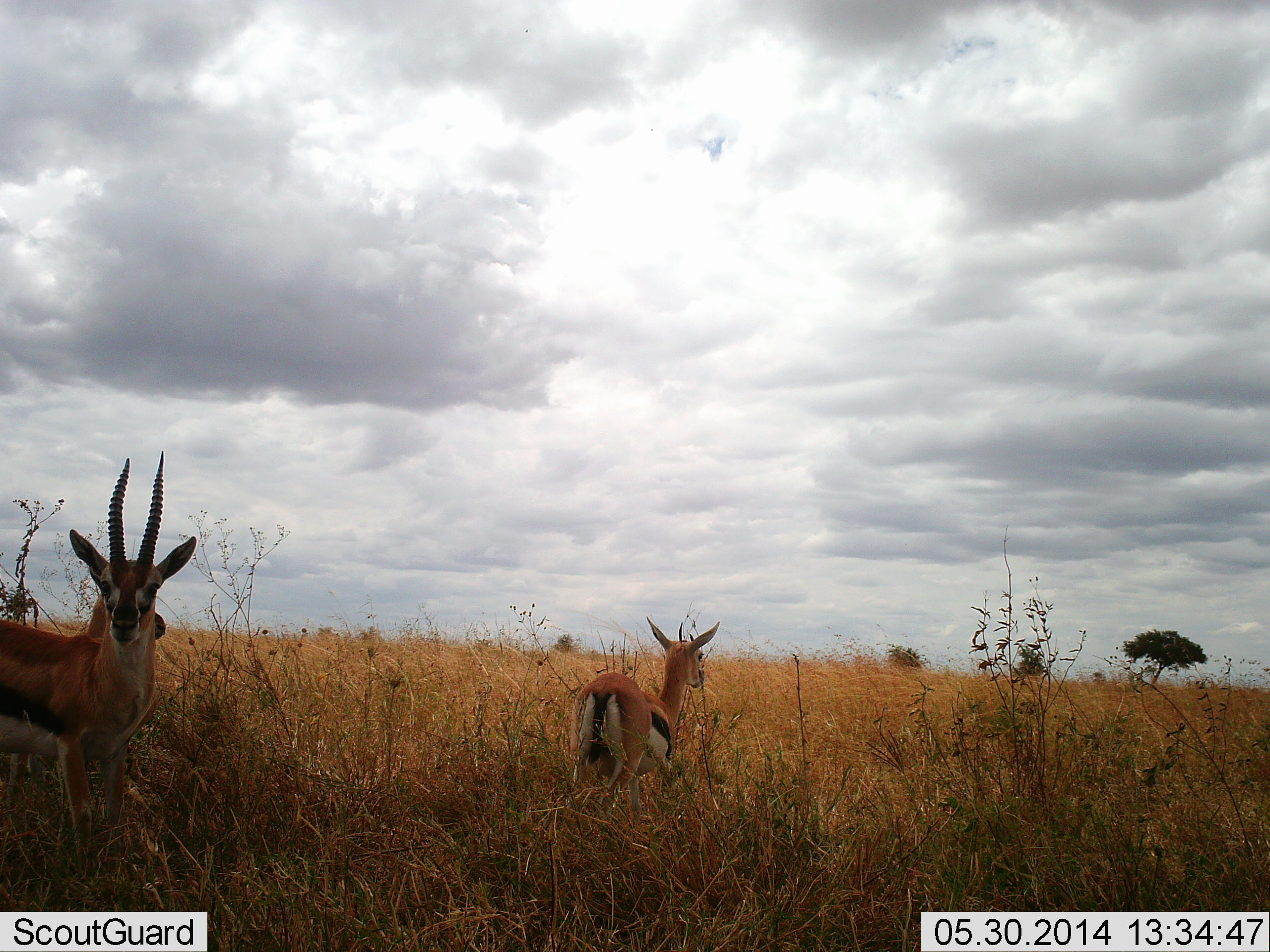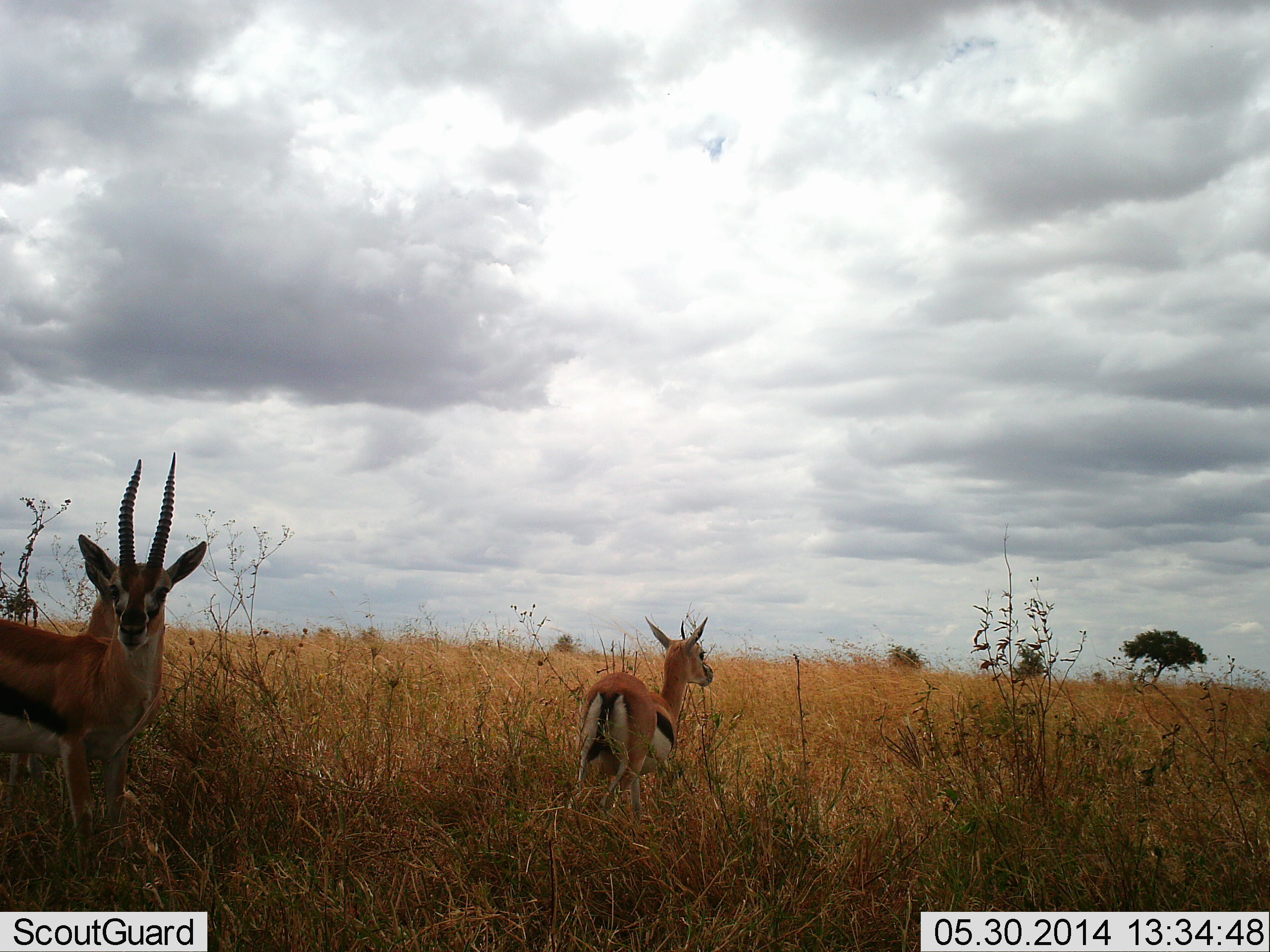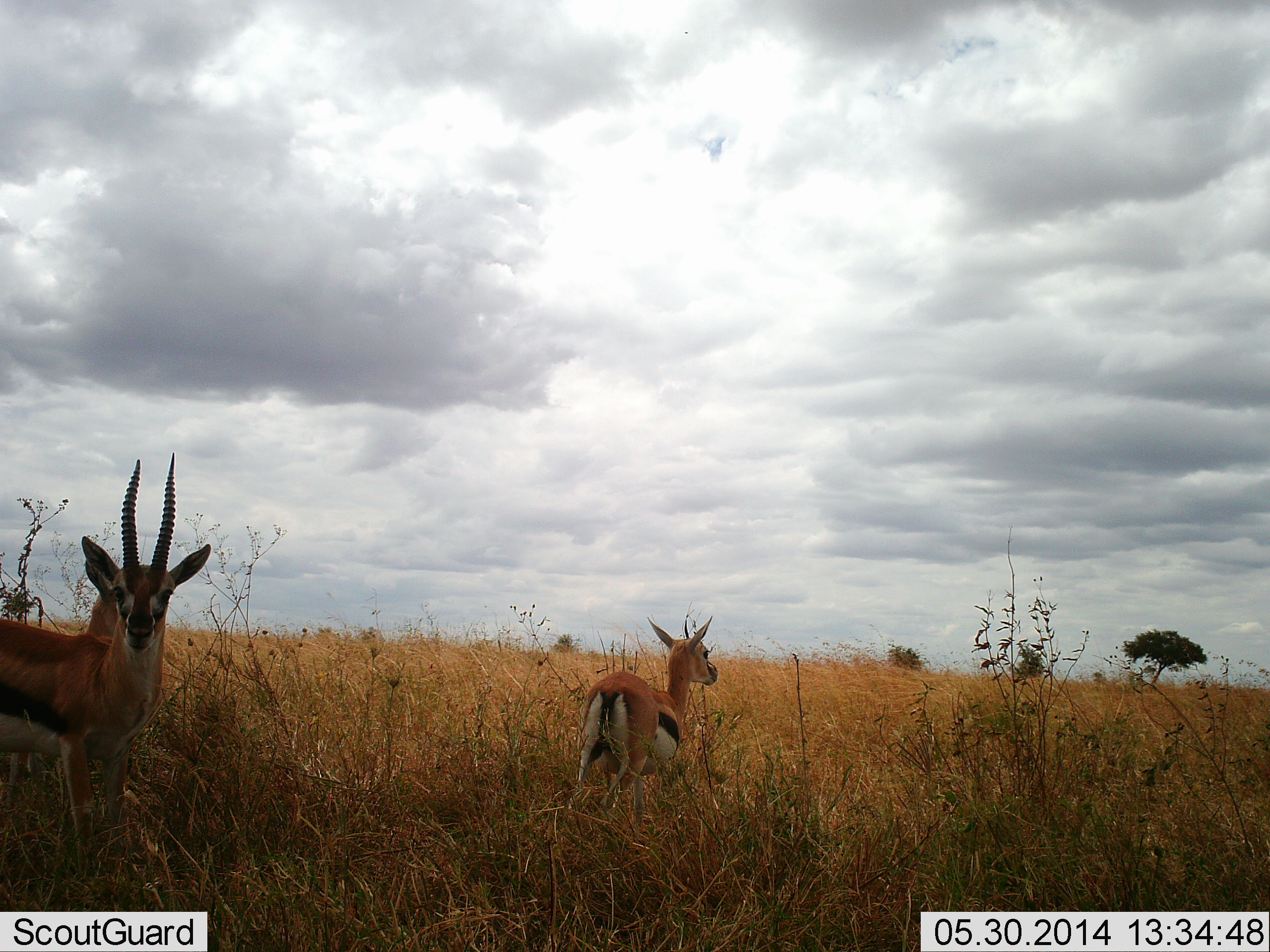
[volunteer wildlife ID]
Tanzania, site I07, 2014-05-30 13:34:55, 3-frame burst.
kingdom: Animalia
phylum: Chordata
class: Mammalia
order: Artiodactyla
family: Bovidae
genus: Eudorcas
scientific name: Eudorcas thomsonii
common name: thomson's gazelle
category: gazellethomsons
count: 3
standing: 90%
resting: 0%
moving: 10%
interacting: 0%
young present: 20%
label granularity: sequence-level